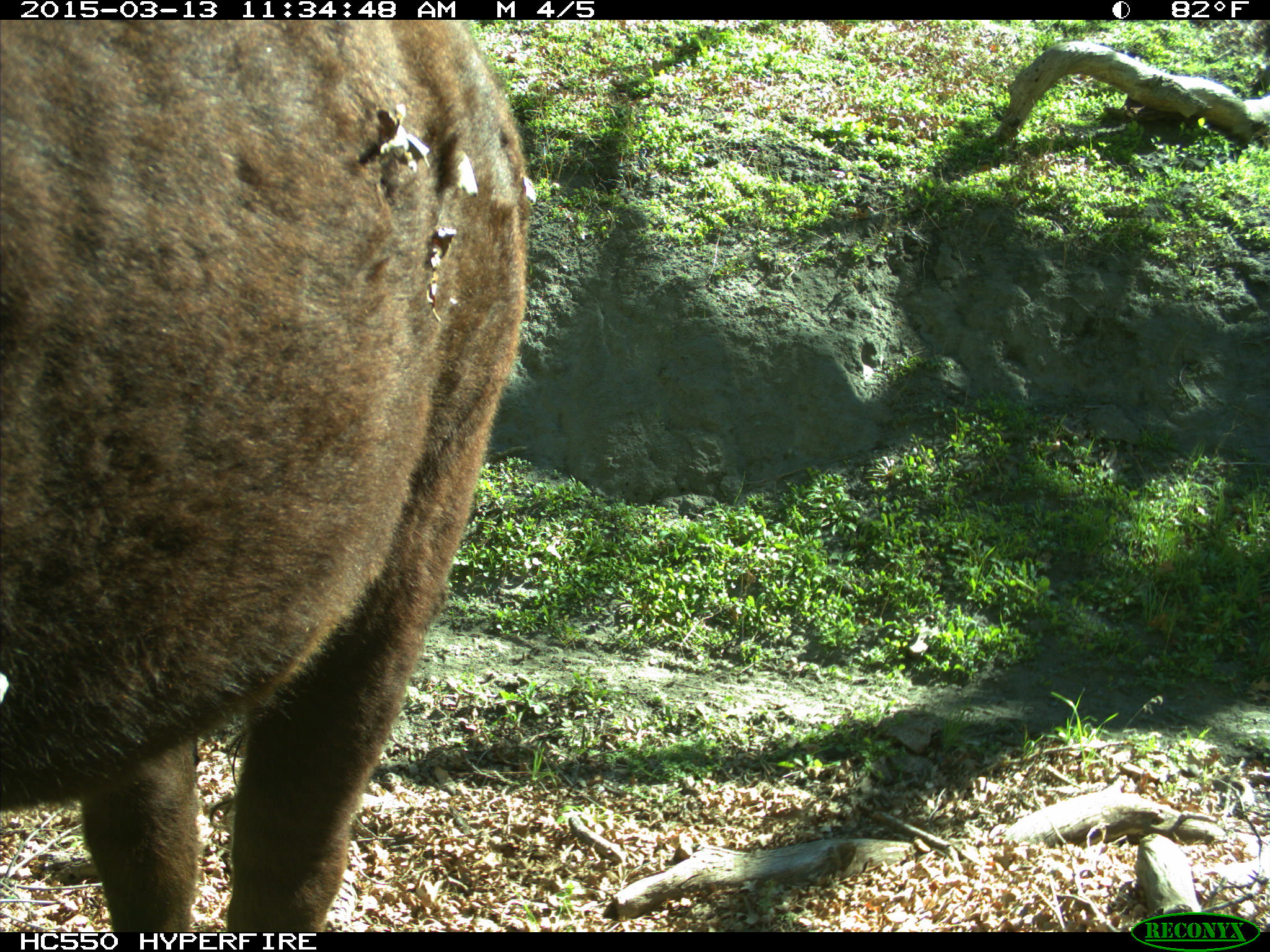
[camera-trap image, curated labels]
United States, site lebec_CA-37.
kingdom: Animalia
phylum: Chordata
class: Mammalia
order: Artiodactyla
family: Bovidae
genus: Bos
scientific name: Bos taurus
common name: domestic cow